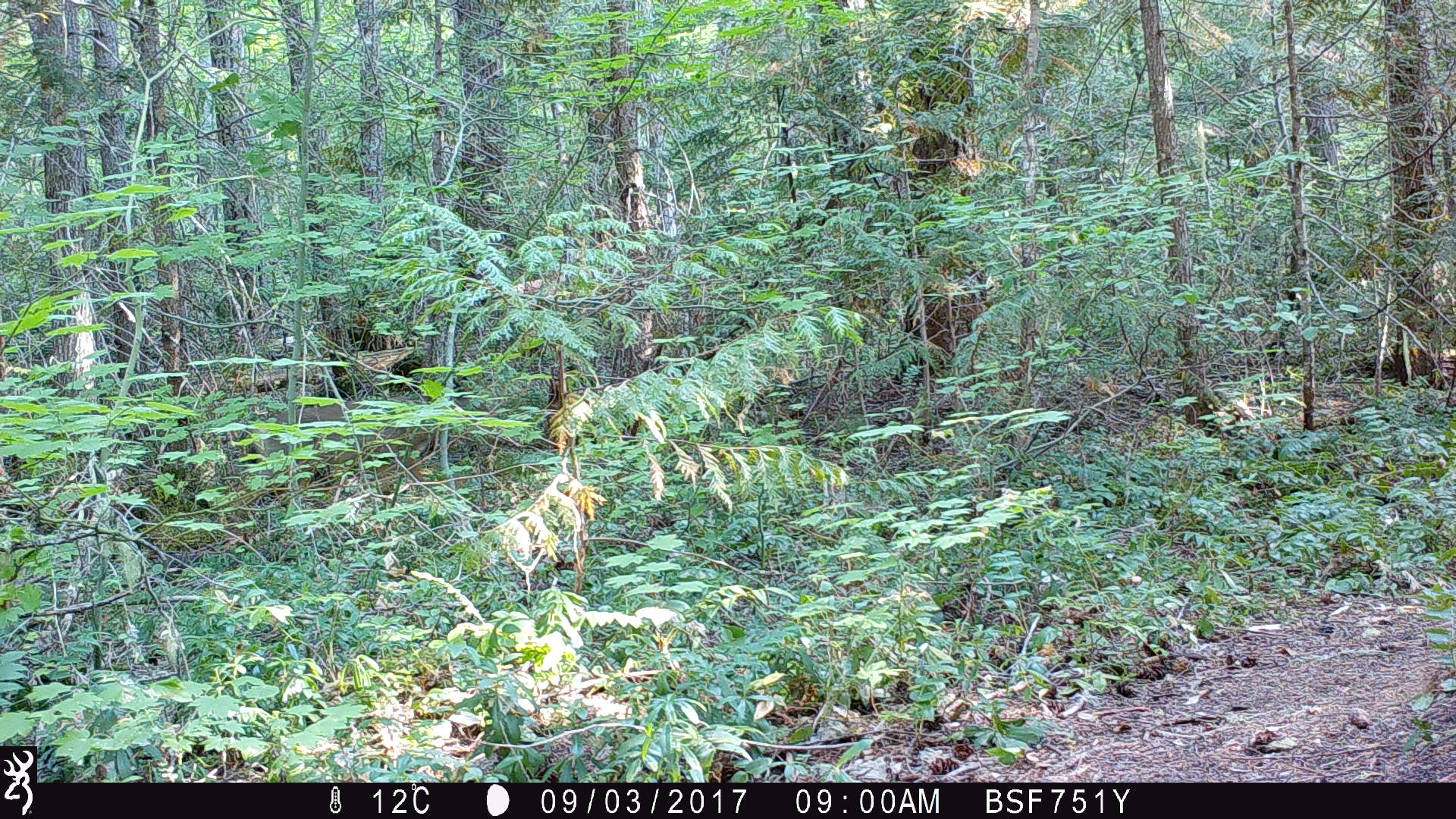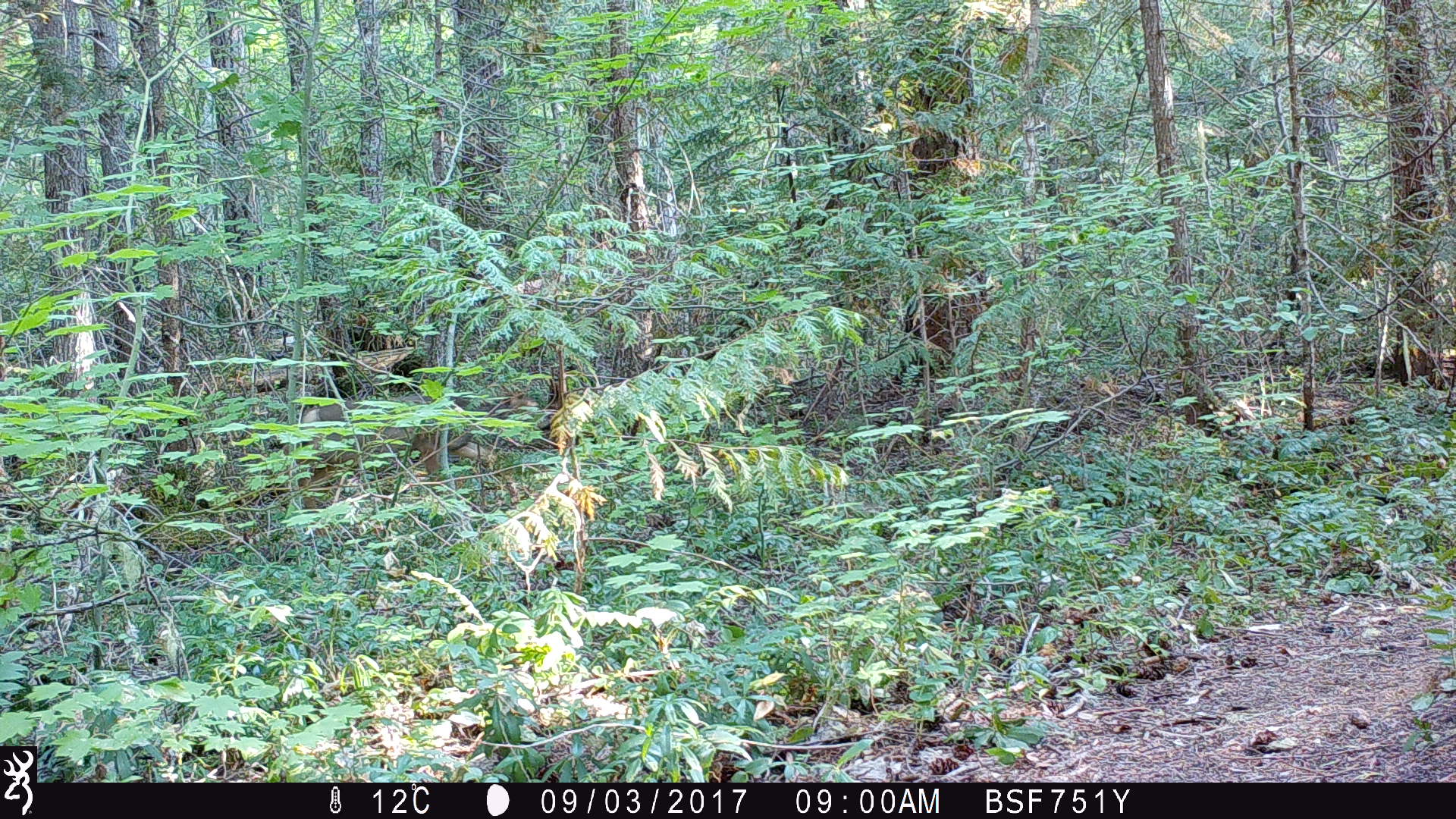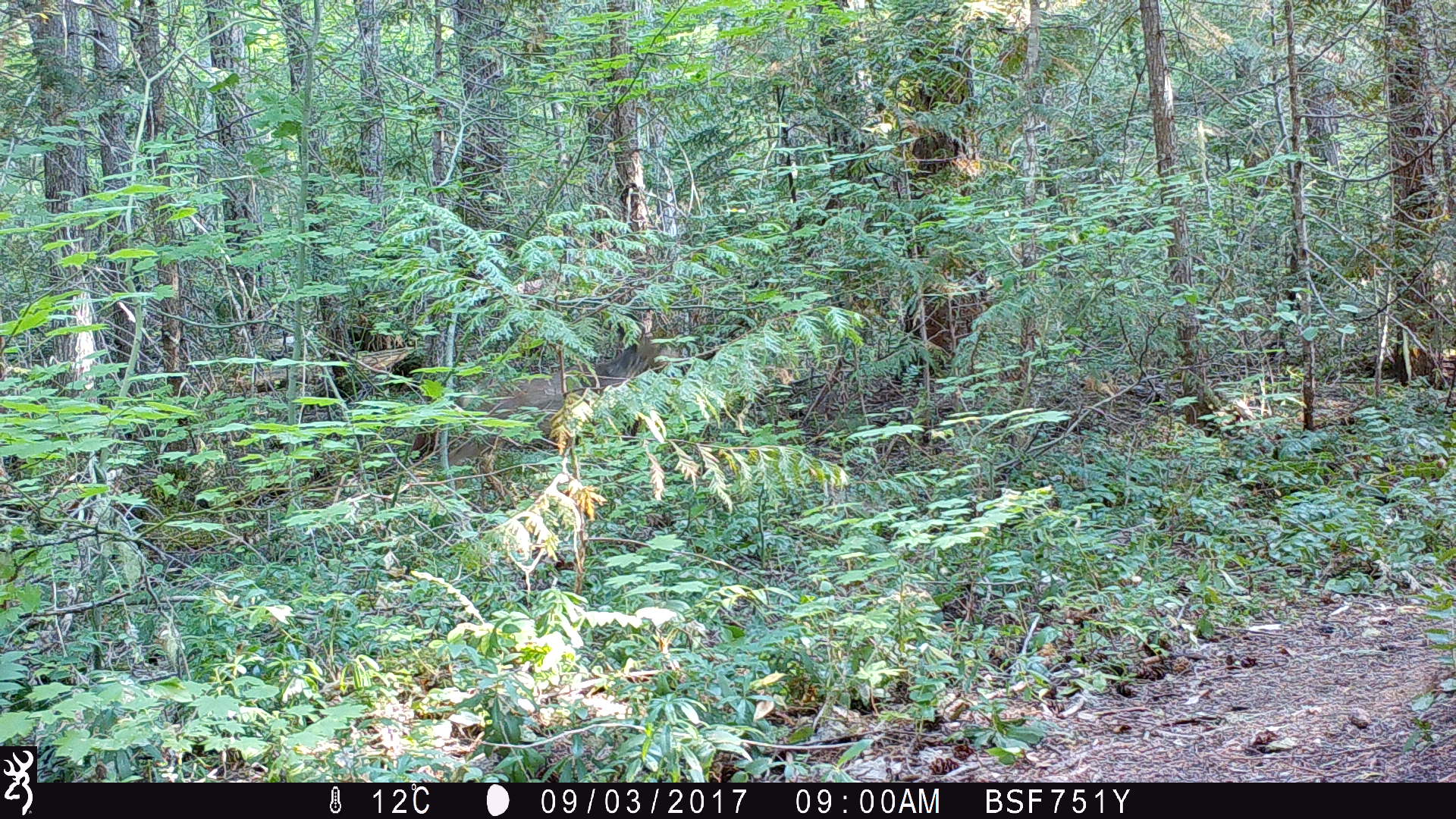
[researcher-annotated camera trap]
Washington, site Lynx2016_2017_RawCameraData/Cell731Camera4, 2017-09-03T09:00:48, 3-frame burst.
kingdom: Animalia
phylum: Chordata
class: Mammalia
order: Artiodactyla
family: Cervidae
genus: Odocoileus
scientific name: Odocoileus hemionus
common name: mule deer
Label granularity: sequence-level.